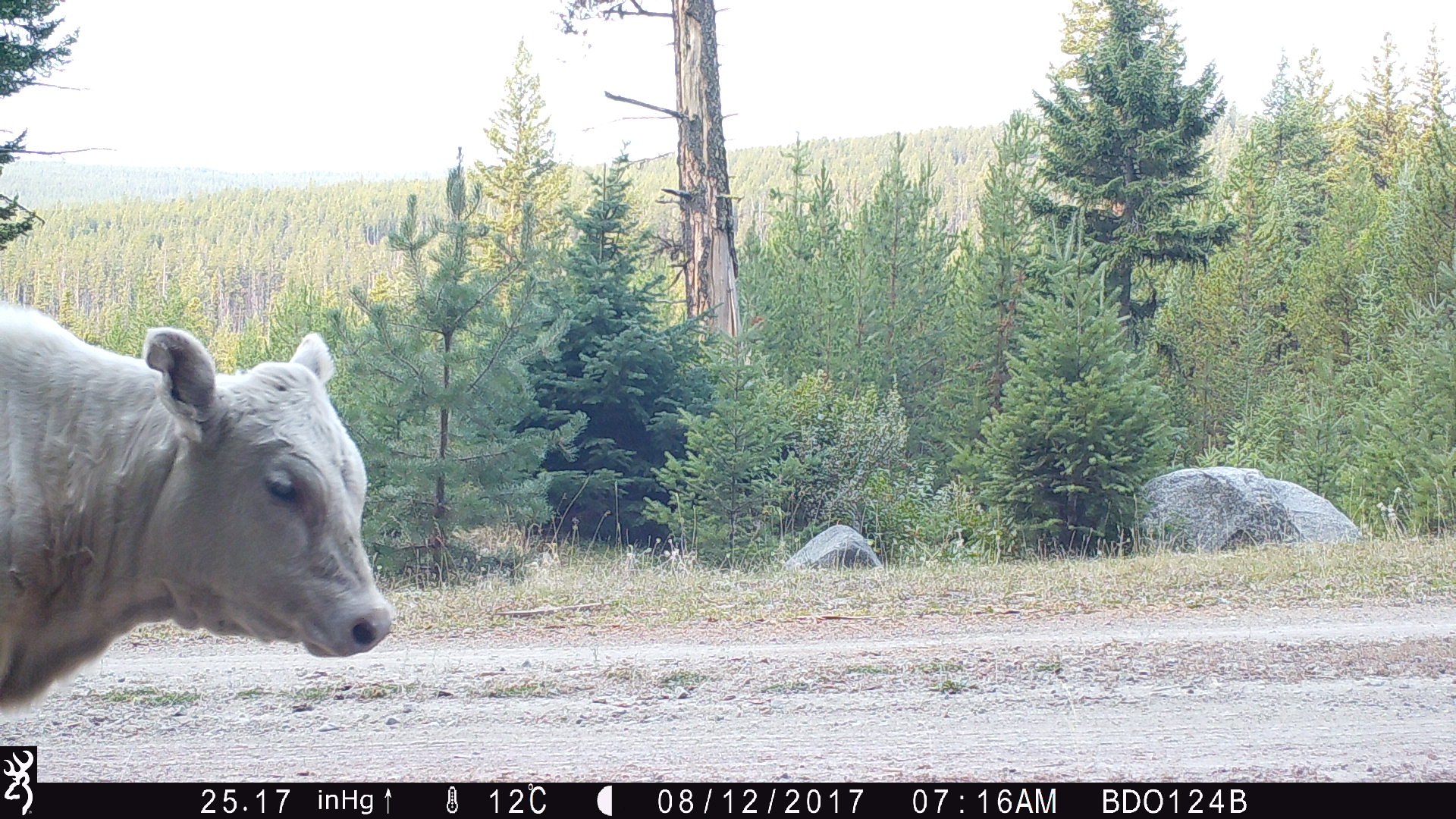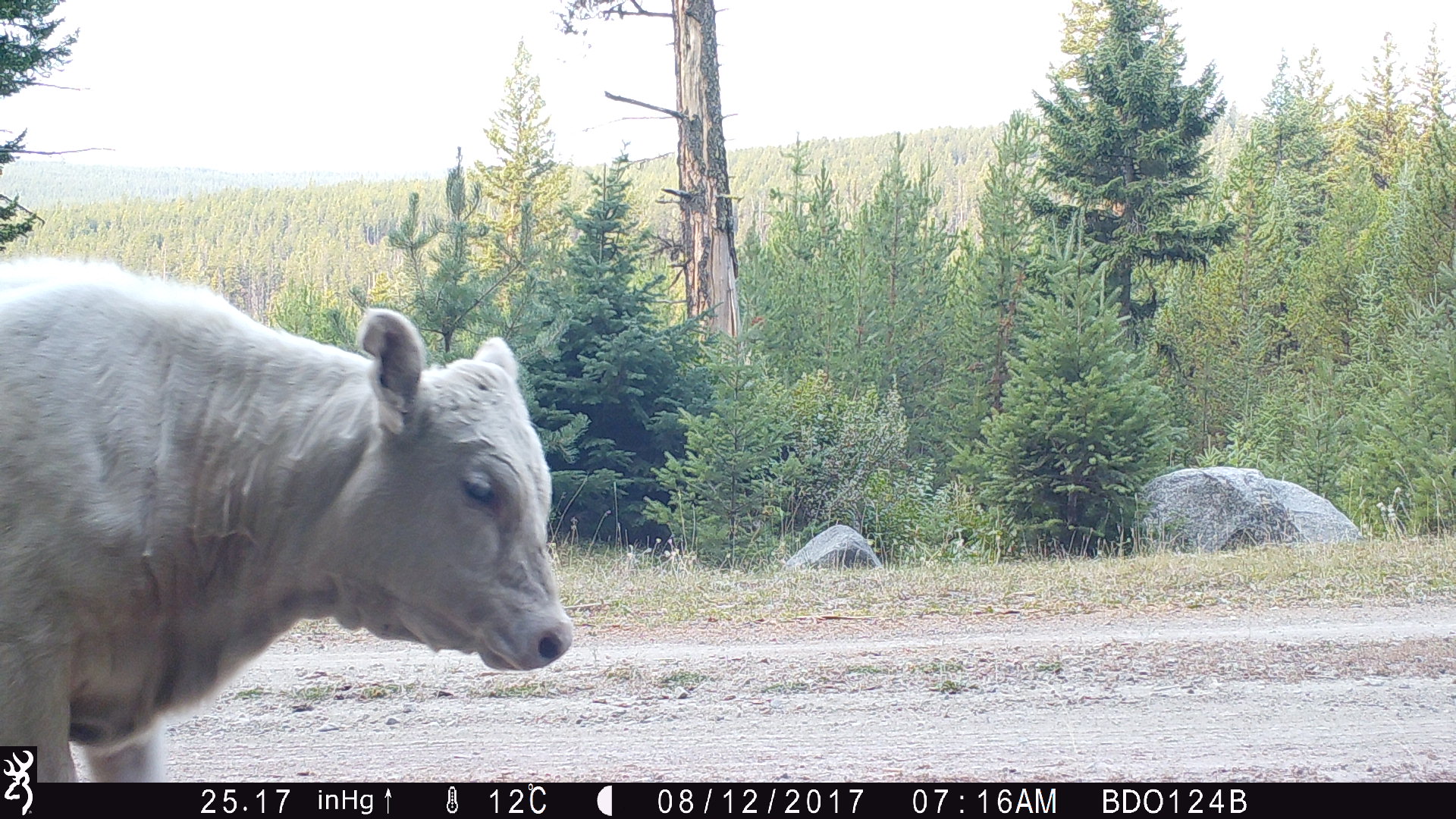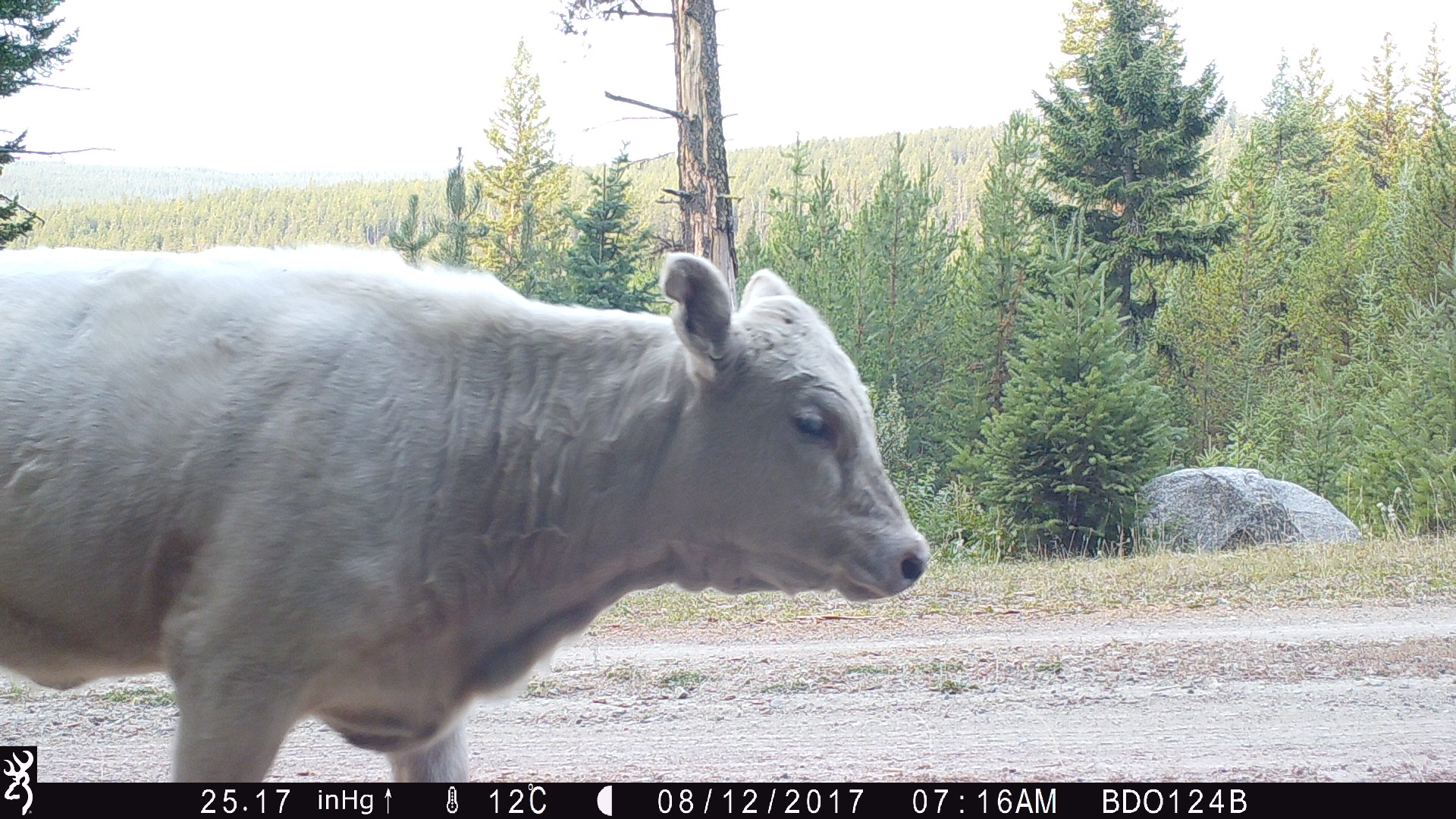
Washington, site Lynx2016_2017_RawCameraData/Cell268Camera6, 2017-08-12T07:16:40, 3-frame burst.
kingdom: Animalia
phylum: Chordata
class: Mammalia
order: Artiodactyla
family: Bovidae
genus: Bos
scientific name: Bos taurus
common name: domestic cattle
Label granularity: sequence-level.